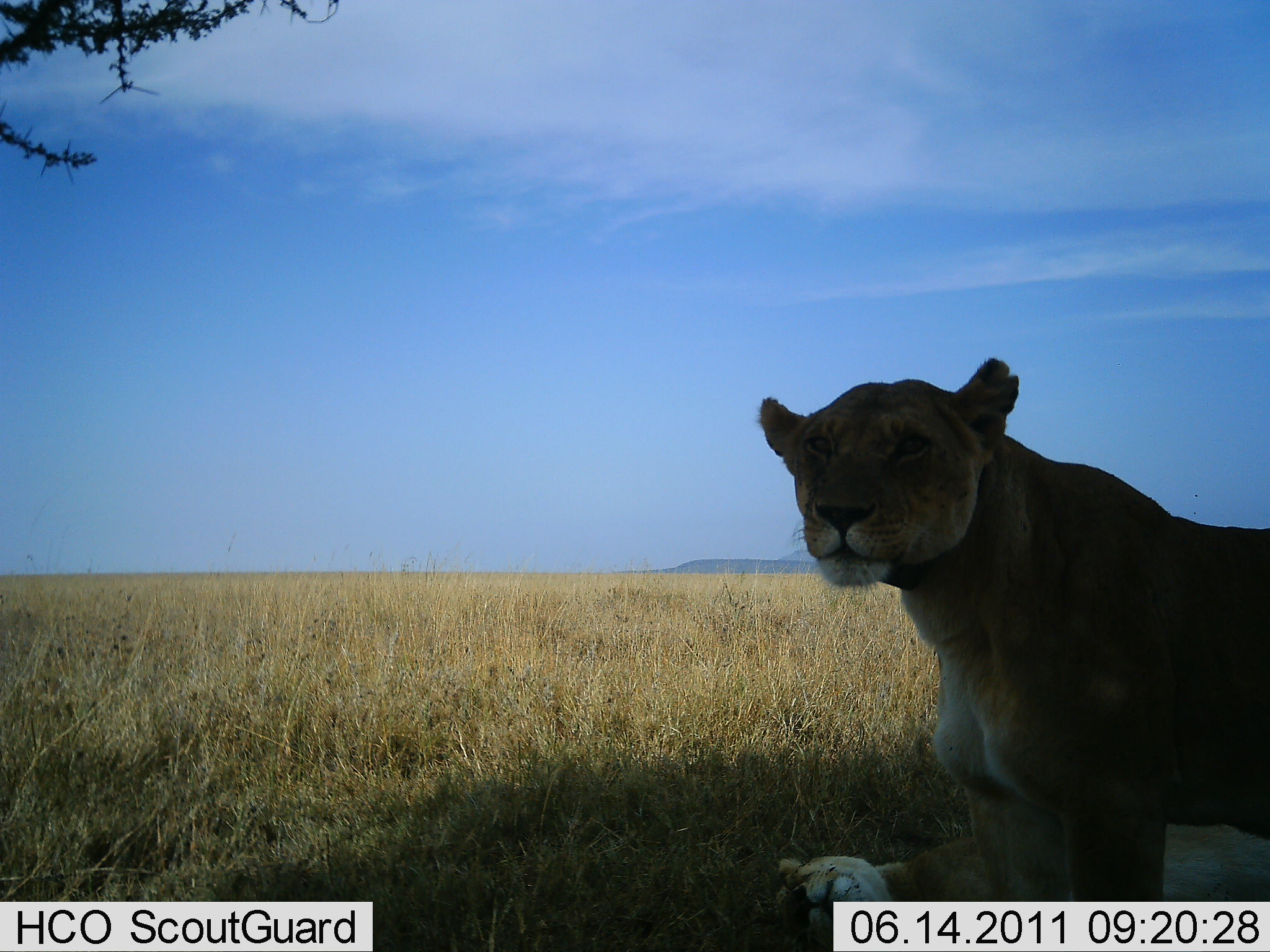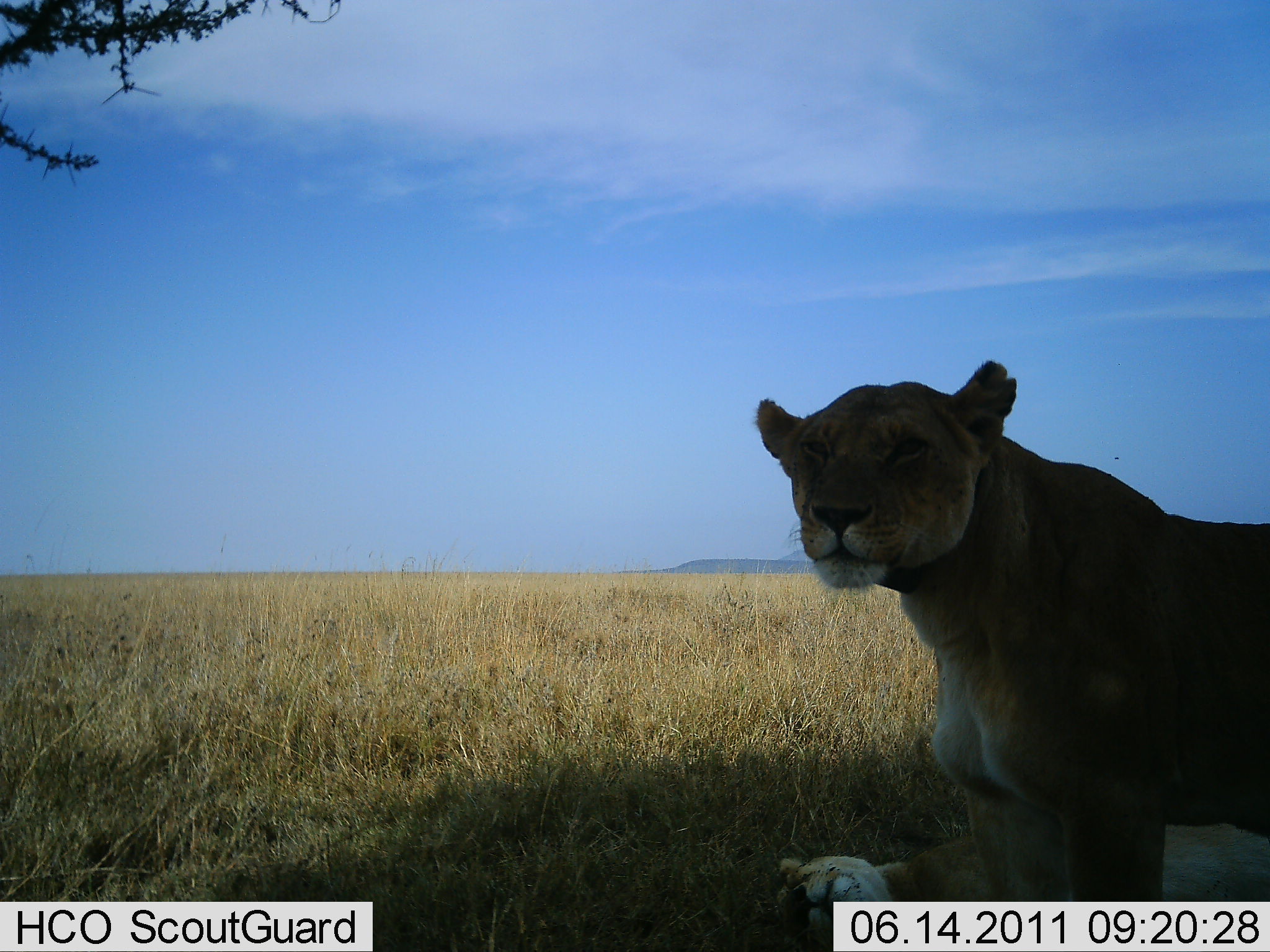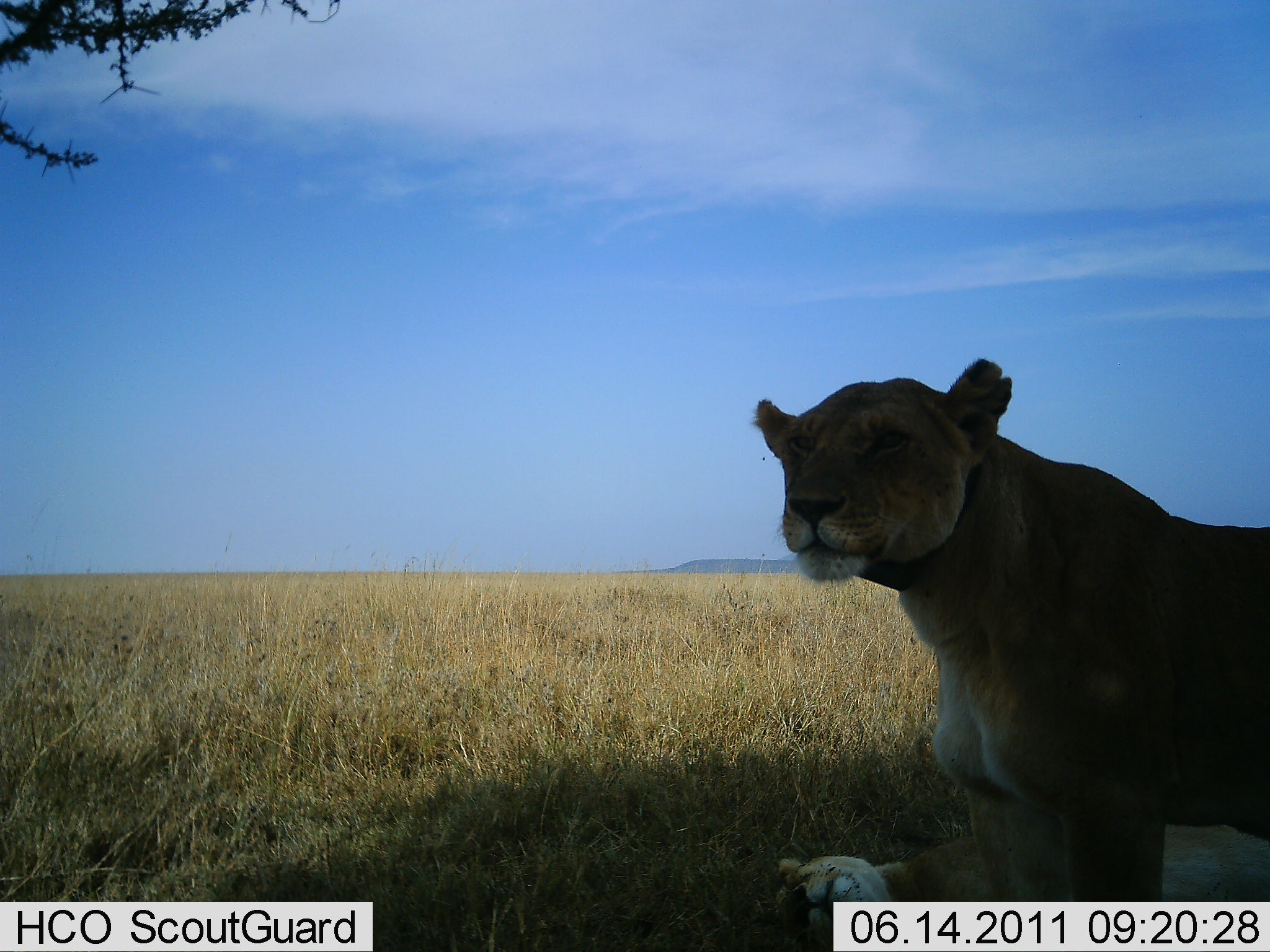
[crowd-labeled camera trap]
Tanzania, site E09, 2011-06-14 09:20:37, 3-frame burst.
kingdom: Animalia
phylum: Chordata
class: Mammalia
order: Carnivora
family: Felidae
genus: Panthera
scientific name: Panthera leo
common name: lion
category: lionfemale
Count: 2.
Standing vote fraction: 69%.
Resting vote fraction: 69%.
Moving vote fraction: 0%.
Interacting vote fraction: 0%.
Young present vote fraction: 12%.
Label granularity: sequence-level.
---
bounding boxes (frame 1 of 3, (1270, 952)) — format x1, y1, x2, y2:
animal: 756, 355, 1270, 952; 773, 824, 1270, 951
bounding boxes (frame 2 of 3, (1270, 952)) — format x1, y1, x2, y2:
animal: 756, 360, 1270, 952; 774, 822, 1270, 952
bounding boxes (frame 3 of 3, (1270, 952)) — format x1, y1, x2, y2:
animal: 756, 355, 1270, 952; 775, 824, 1270, 952